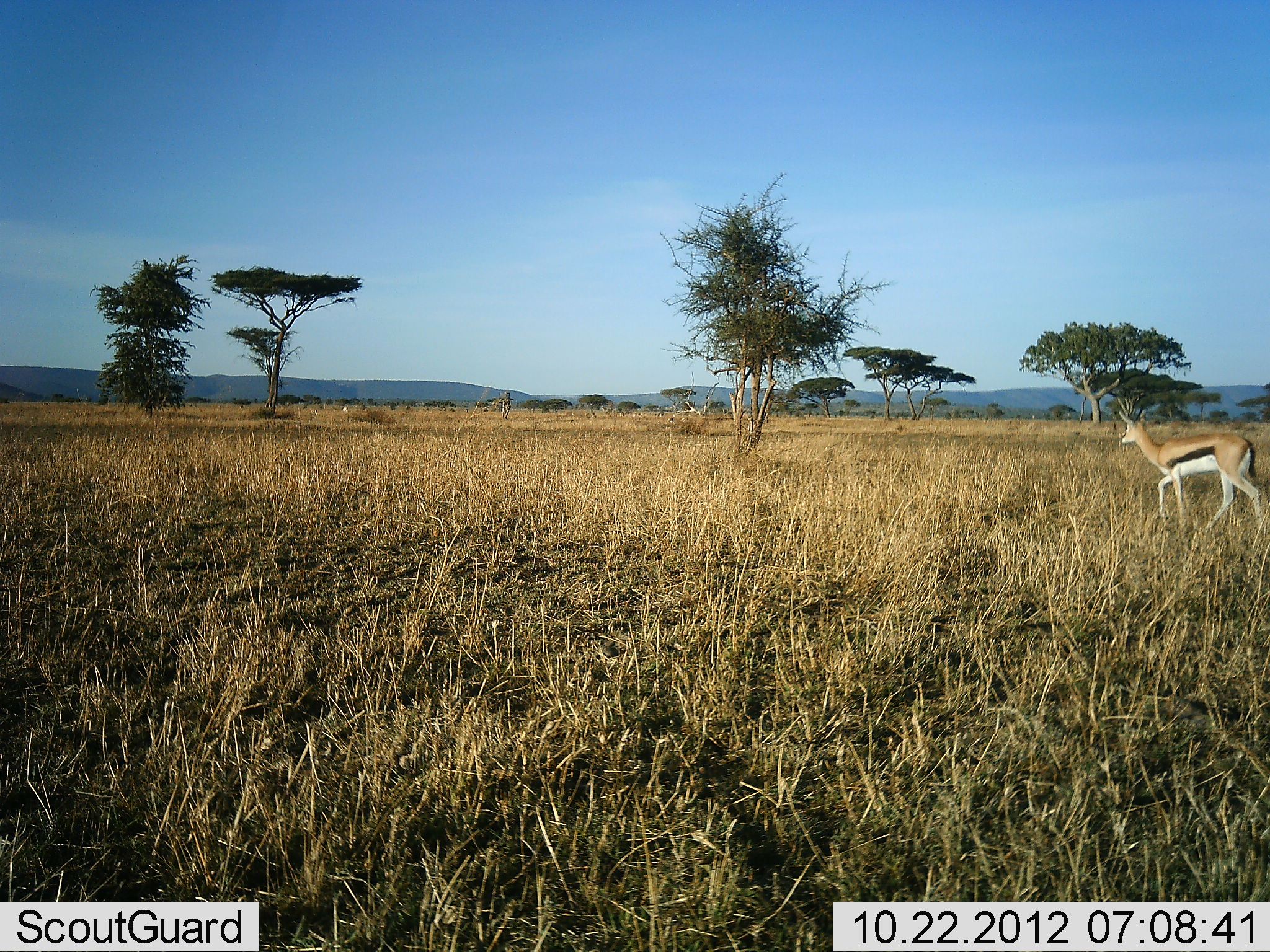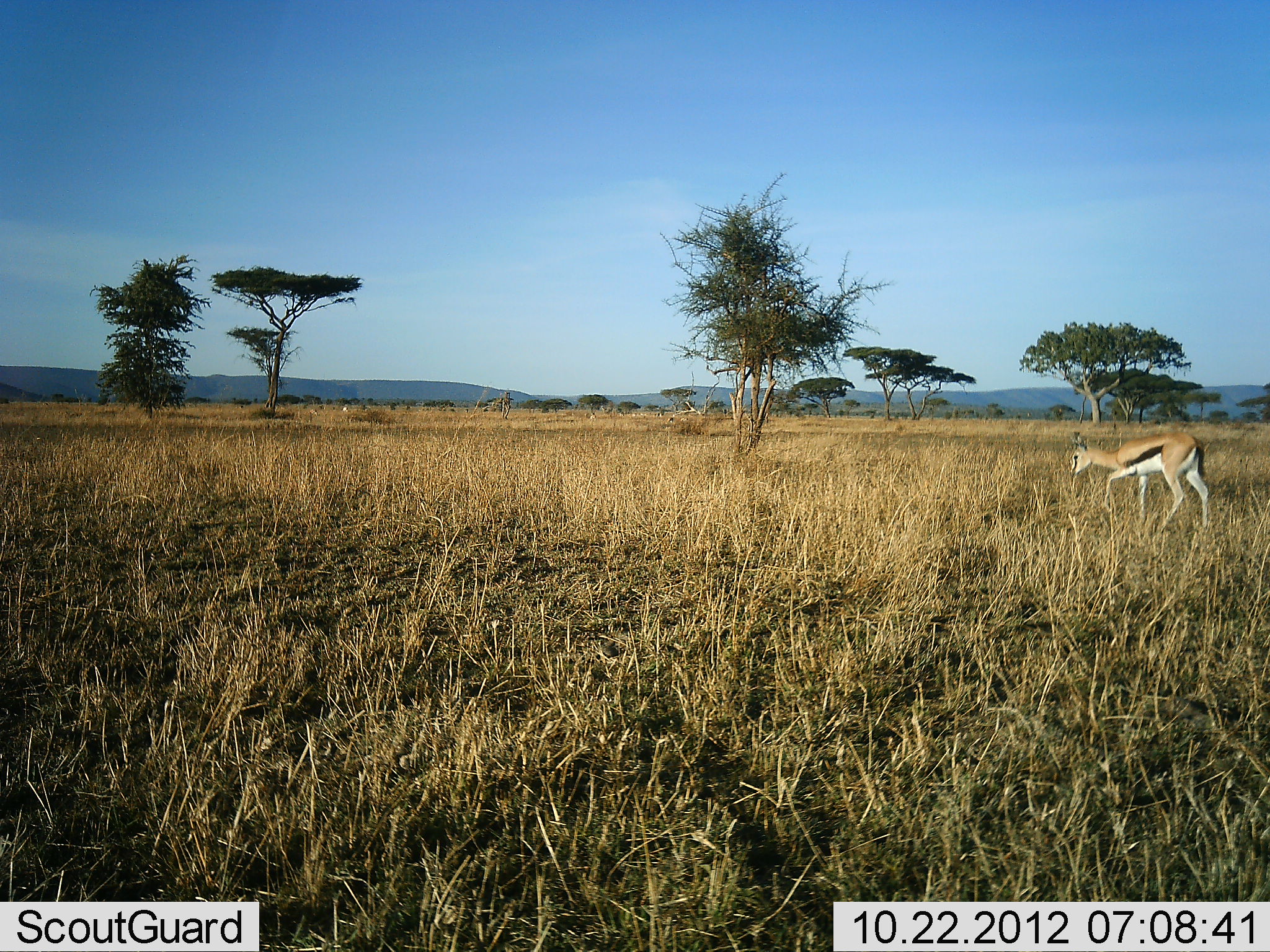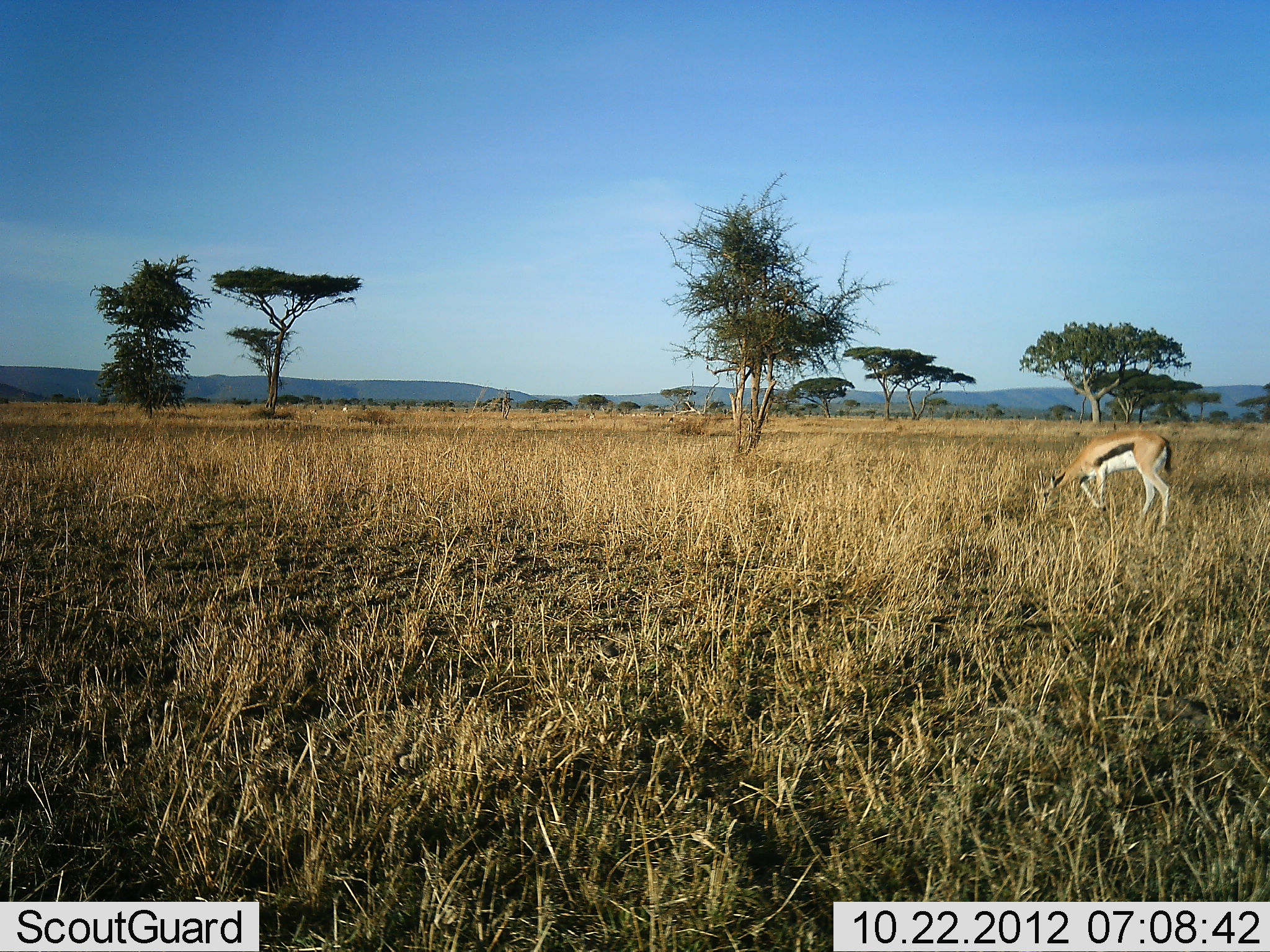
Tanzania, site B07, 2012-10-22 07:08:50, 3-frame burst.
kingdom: Animalia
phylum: Chordata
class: Mammalia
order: Artiodactyla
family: Bovidae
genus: Eudorcas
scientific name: Eudorcas thomsonii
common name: thomson's gazelle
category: gazellethomsons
Gazellethomsons (thomson's gazelle) (Eudorcas thomsonii), count 1. Behavior (volunteer vote fractions): standing 0%, resting 0%, moving 80%, interacting 0%. Young present (vote fraction): 0%. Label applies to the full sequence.